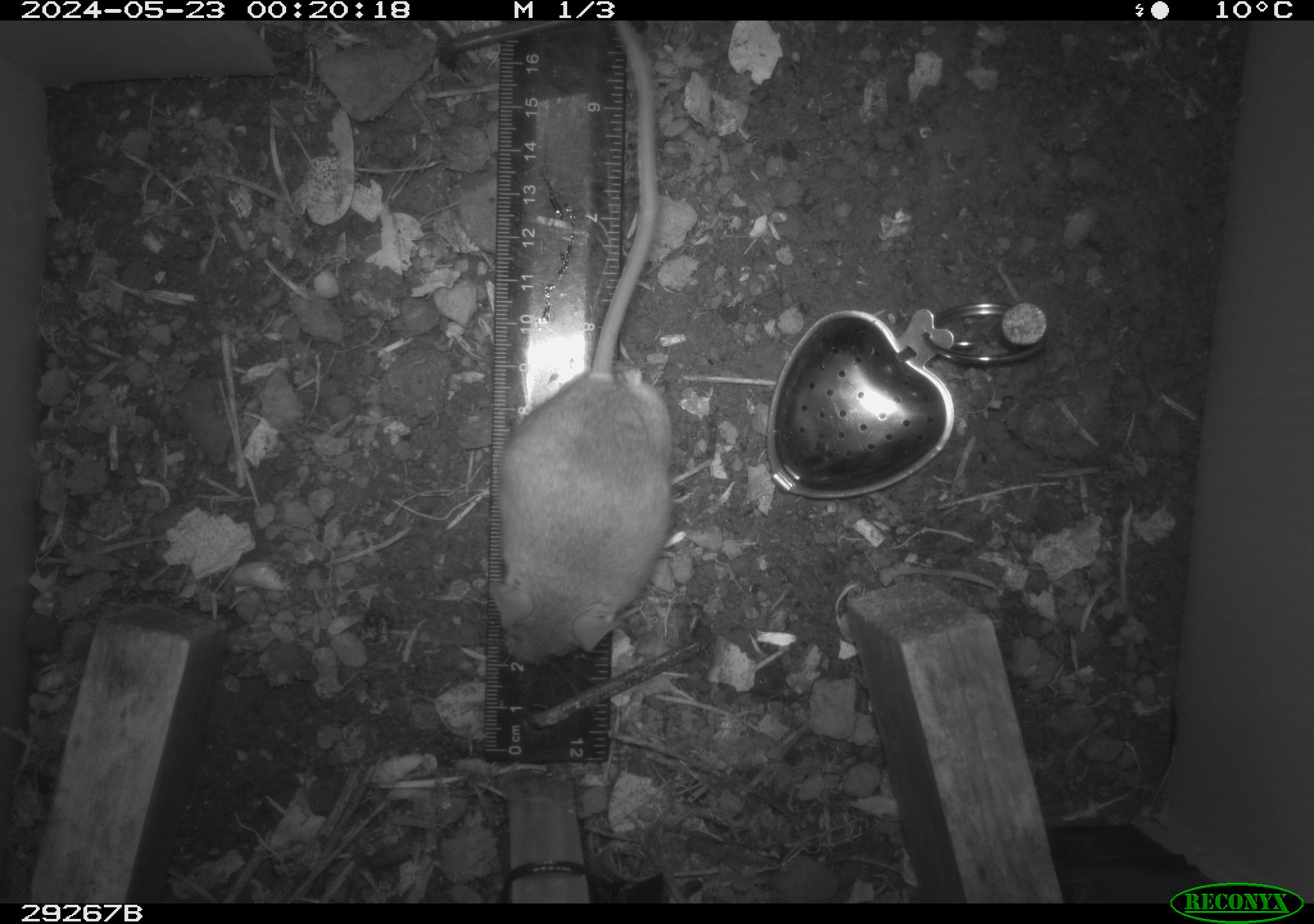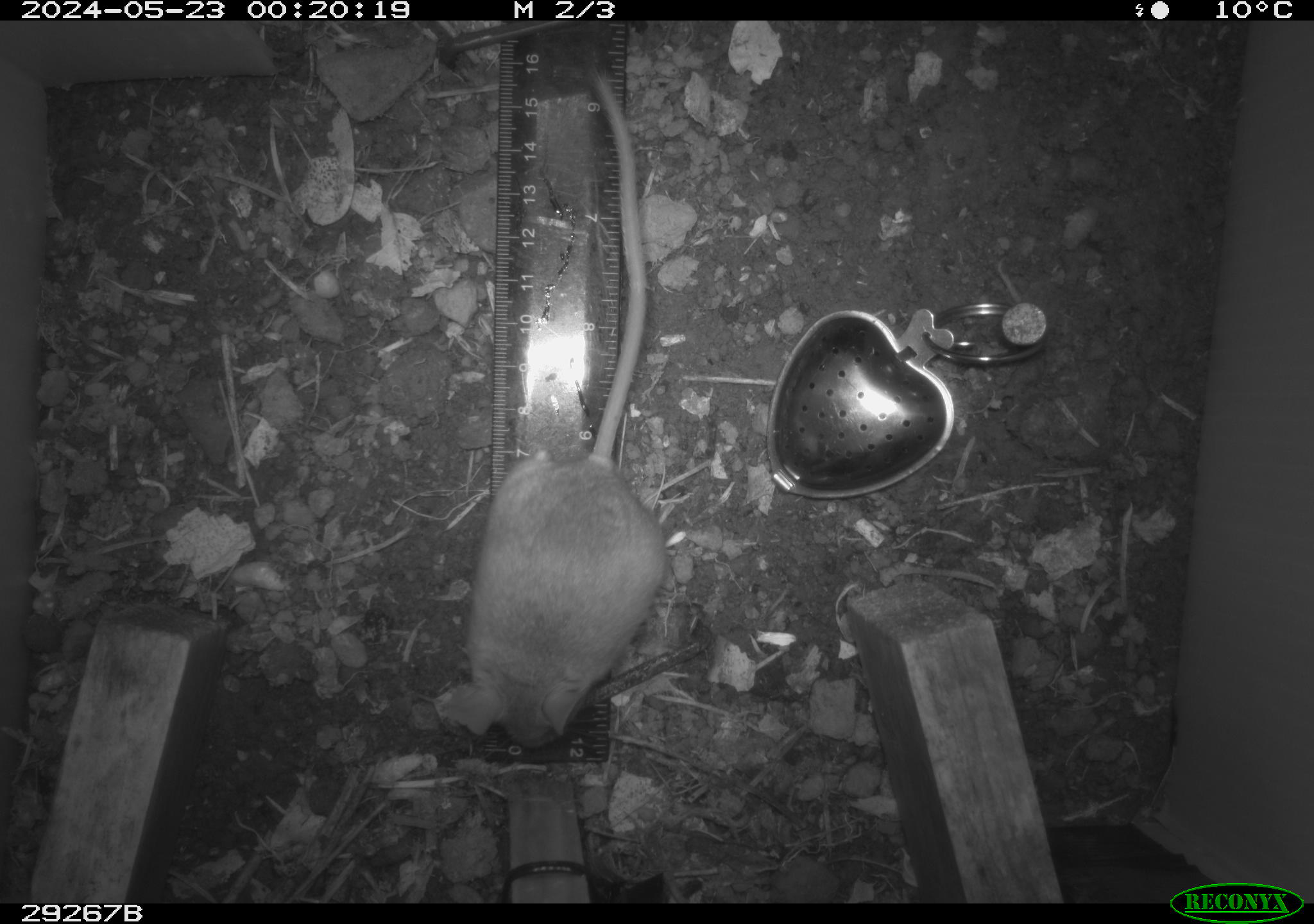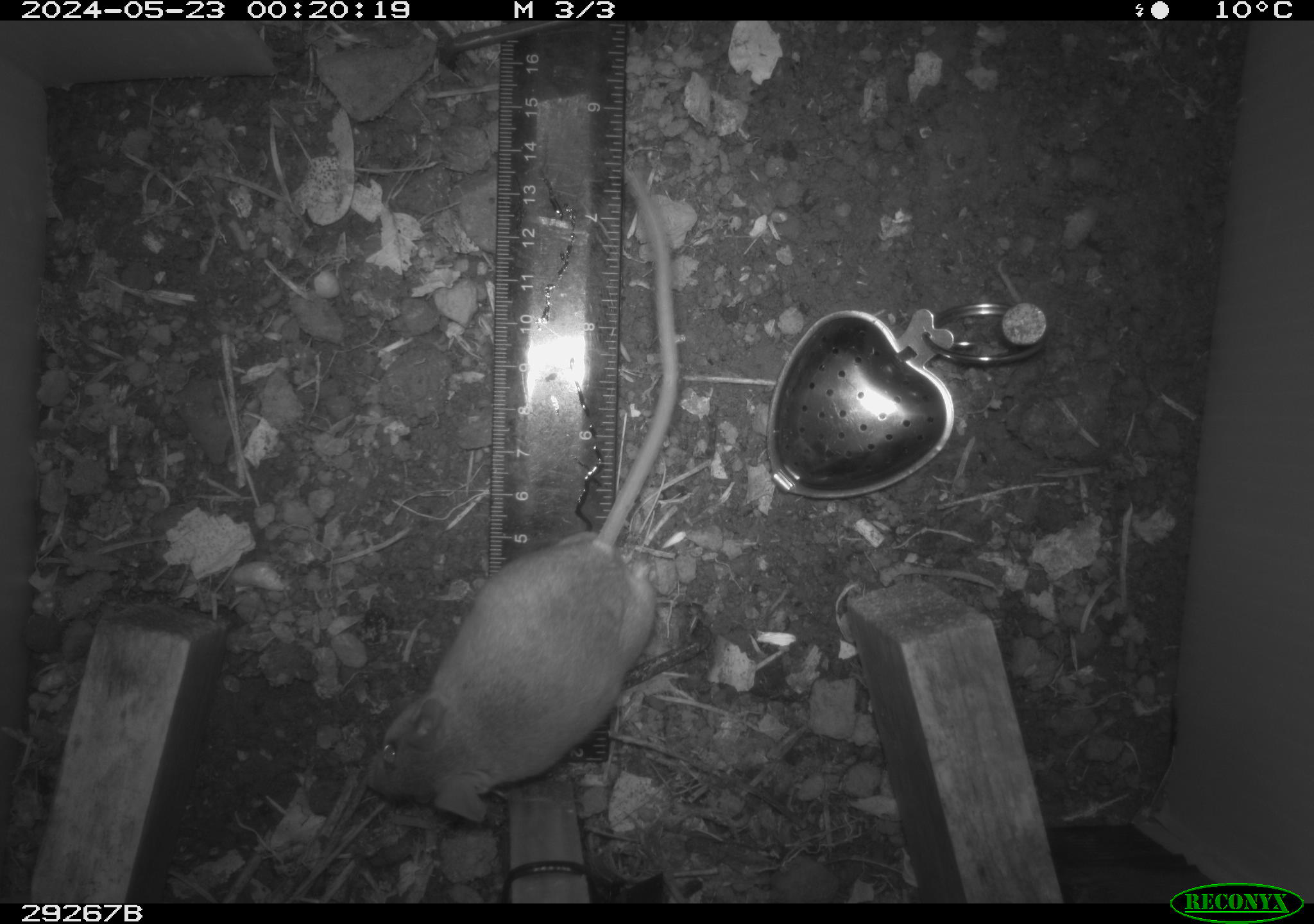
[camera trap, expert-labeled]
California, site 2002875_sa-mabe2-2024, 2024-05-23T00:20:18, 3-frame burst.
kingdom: Animalia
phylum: Chordata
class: Mammalia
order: Rodentia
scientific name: Rodentia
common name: mouse species